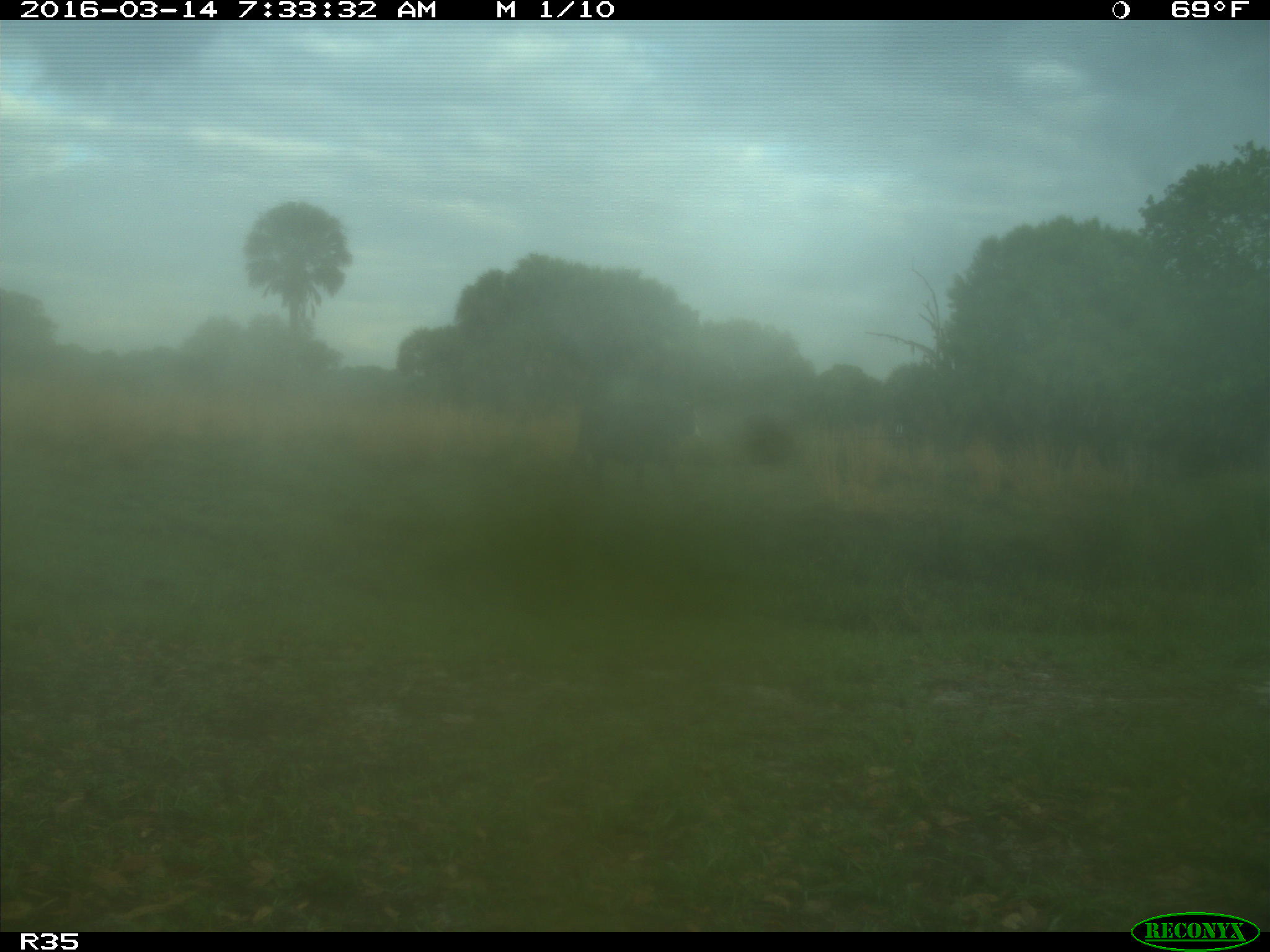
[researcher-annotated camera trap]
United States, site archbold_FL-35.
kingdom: Animalia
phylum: Chordata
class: Mammalia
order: Artiodactyla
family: Bovidae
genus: Bos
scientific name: Bos taurus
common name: domestic cow